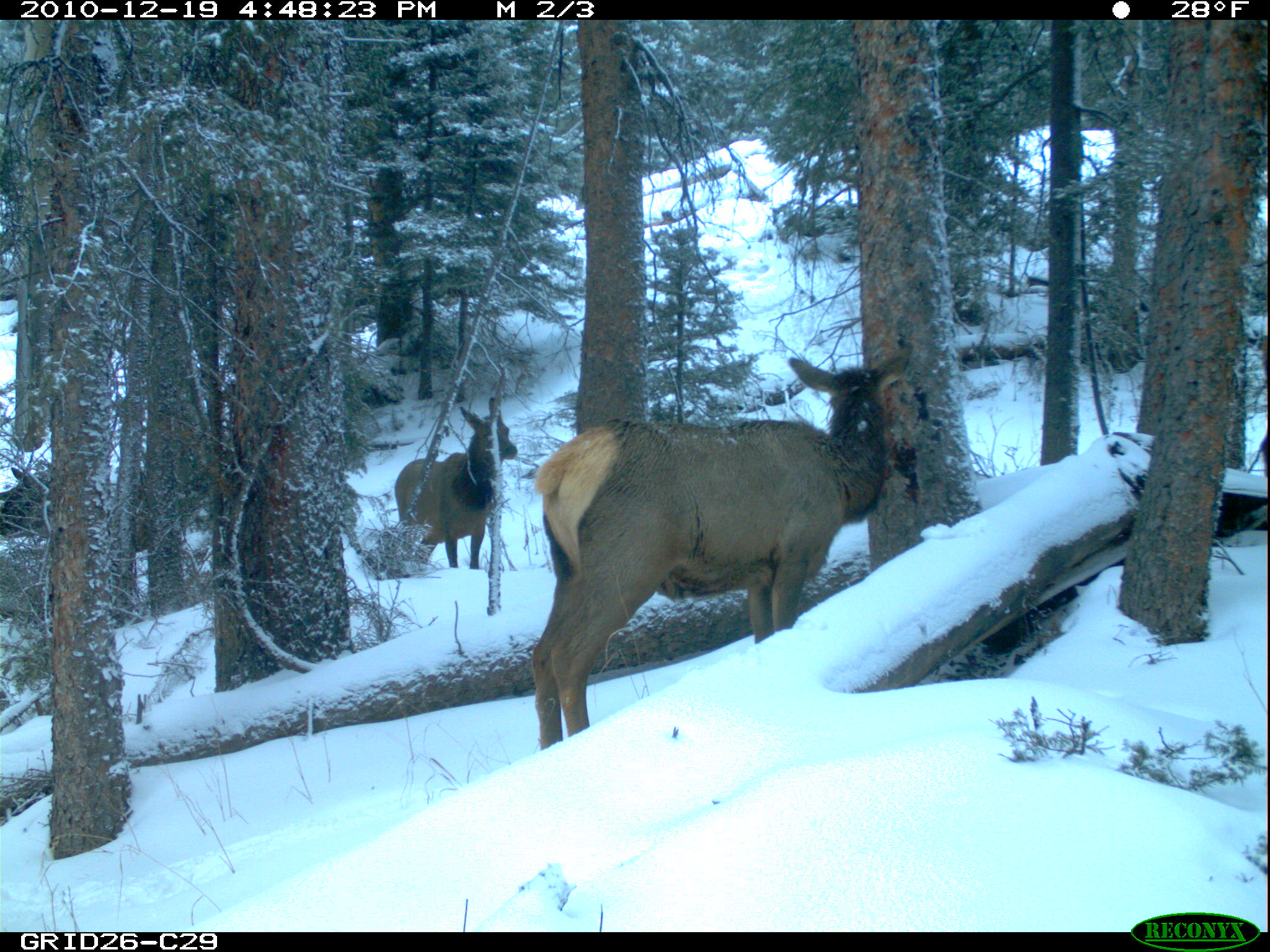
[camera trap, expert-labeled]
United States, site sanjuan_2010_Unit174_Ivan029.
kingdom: Animalia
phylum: Chordata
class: Mammalia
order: Artiodactyla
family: Cervidae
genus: Cervus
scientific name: Cervus elaphus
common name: red deer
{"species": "Cervus elaphus (red deer)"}